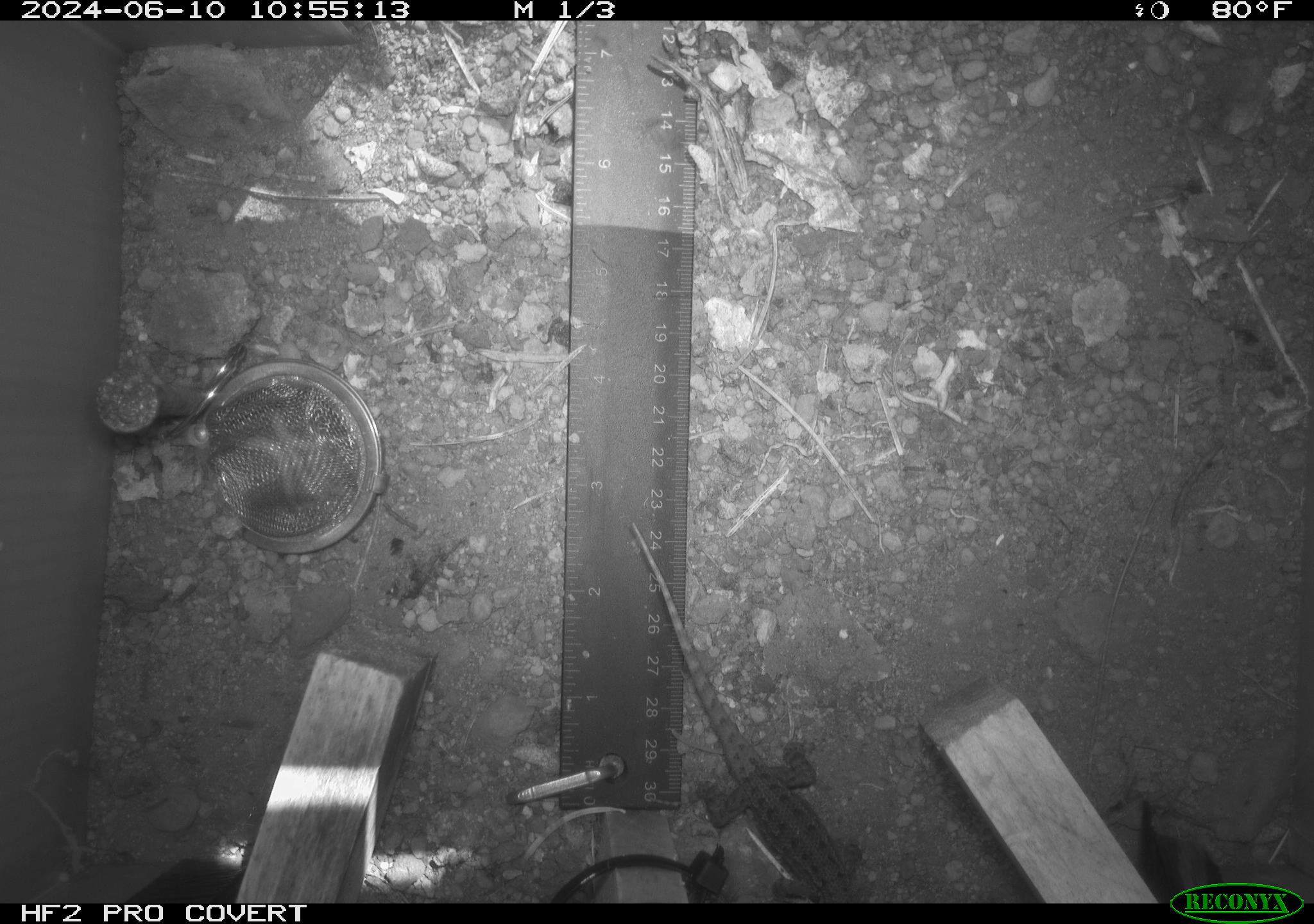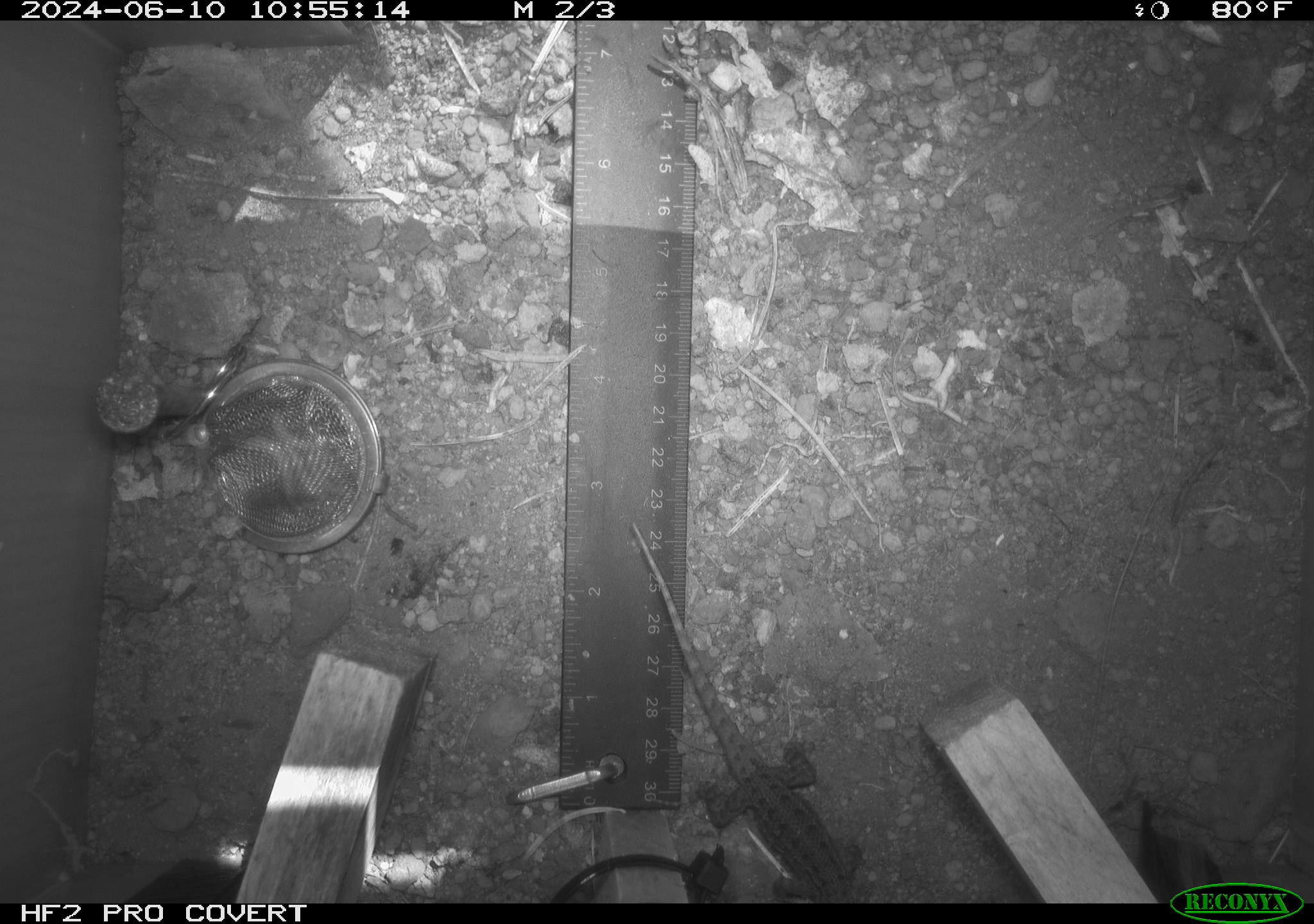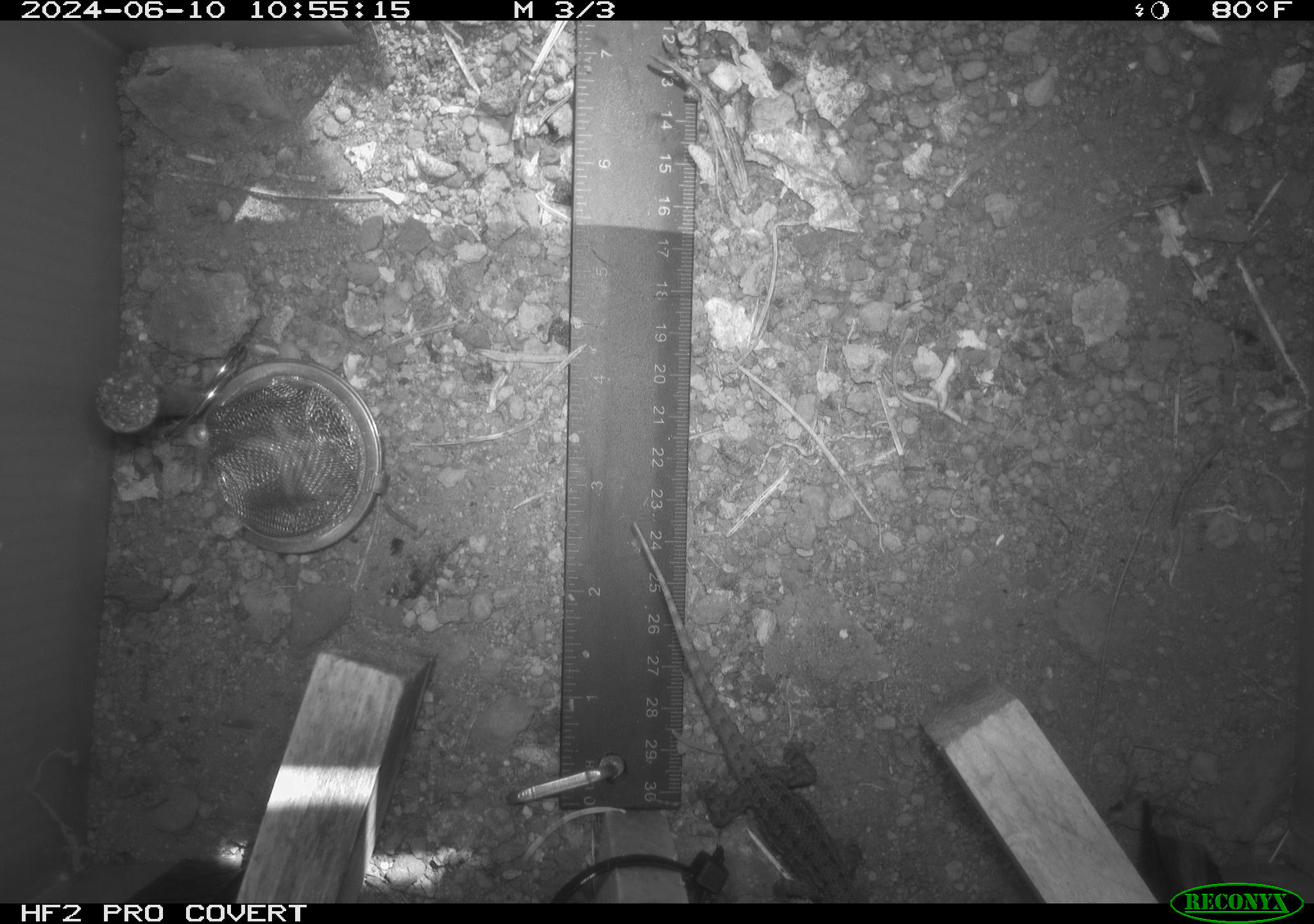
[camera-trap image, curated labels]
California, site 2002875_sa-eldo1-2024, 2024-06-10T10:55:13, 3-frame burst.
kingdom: Animalia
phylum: Chordata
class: Reptilia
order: Squamata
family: Phrynosomatidae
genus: Sceloporus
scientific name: Sceloporus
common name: spiny lizards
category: sceloporus species